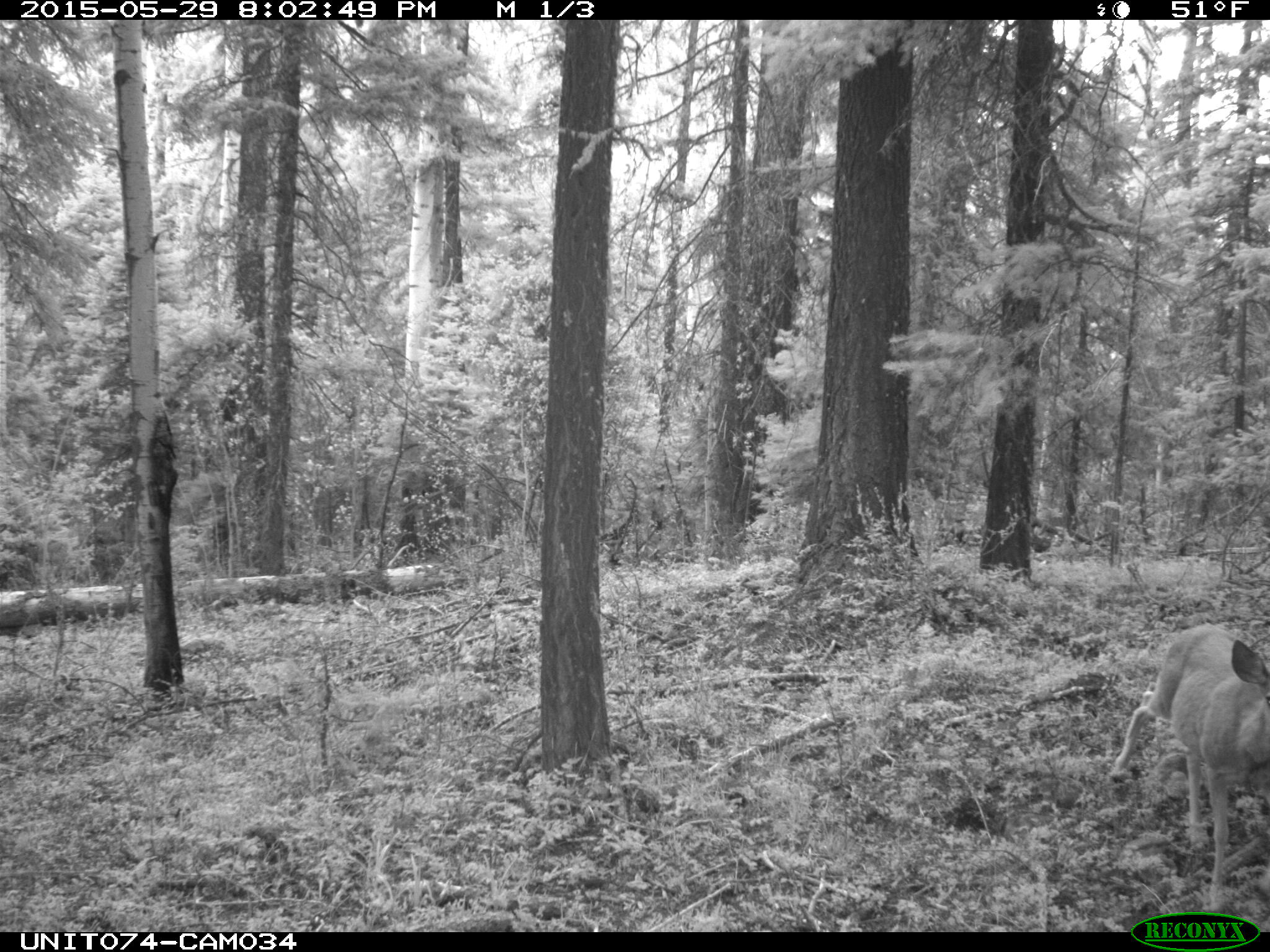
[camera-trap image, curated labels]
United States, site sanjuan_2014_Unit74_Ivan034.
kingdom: Animalia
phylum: Chordata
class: Mammalia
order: Artiodactyla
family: Cervidae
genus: Odocoileus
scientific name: Odocoileus hemionus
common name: mule deer